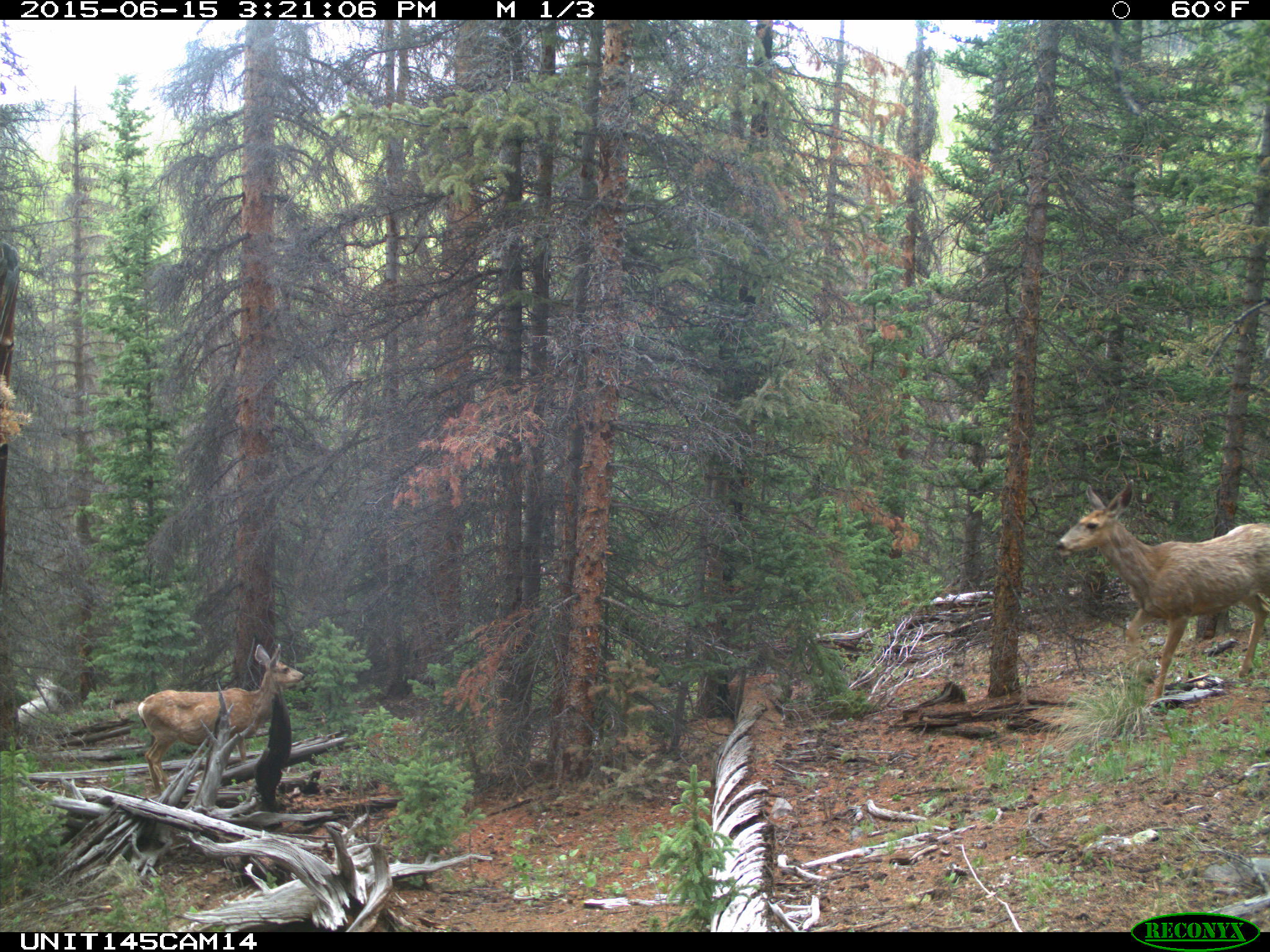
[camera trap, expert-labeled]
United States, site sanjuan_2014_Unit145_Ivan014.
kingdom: Animalia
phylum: Chordata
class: Mammalia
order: Artiodactyla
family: Cervidae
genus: Odocoileus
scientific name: Odocoileus hemionus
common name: mule deer